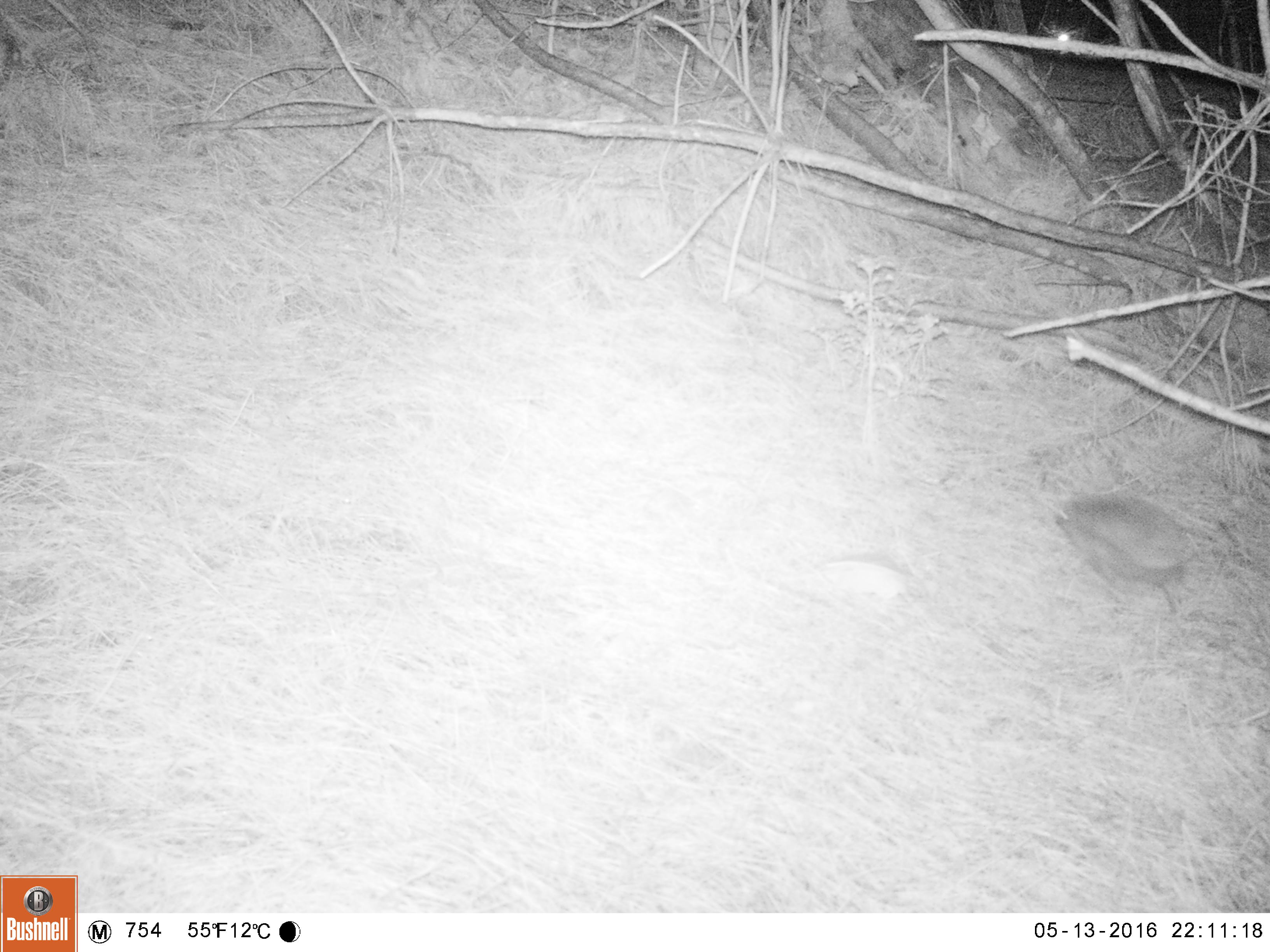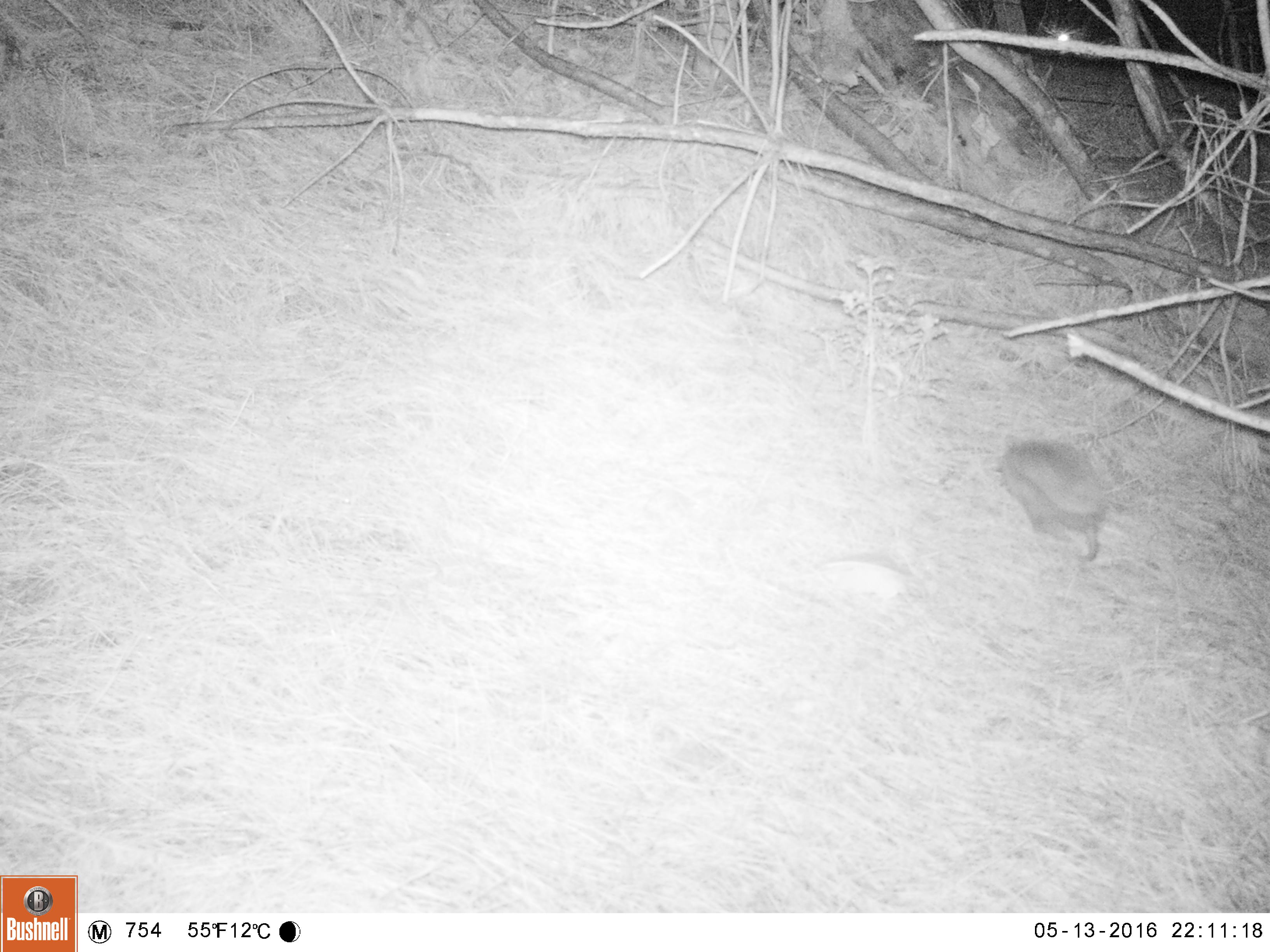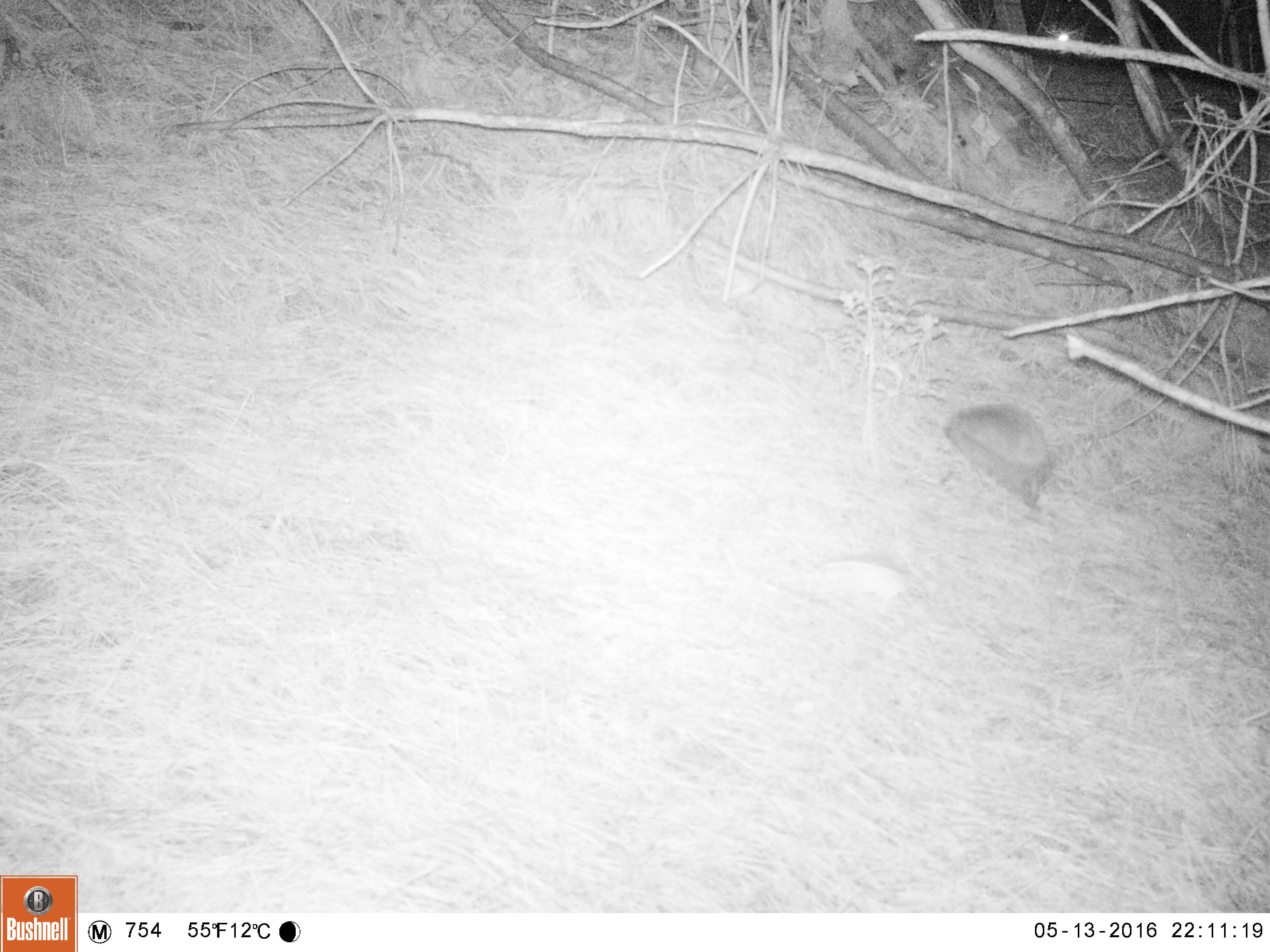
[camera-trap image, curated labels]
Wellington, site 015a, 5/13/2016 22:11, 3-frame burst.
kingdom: Animalia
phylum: Chordata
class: Mammalia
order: Eulipotyphla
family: Erinaceidae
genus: Erinaceus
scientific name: Erinaceus europaeus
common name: hedgehog